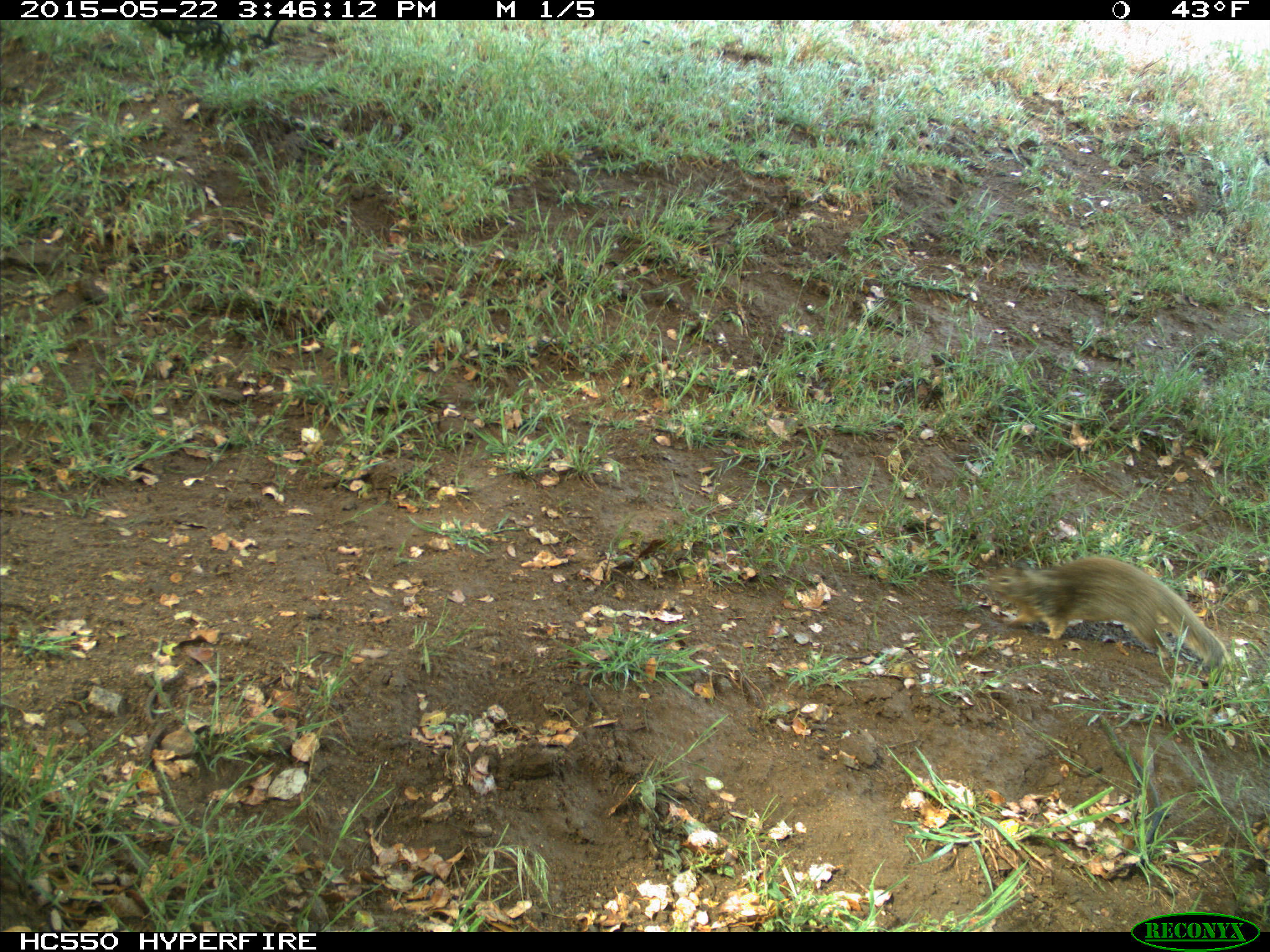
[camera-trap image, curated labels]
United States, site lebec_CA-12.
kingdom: Animalia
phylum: Chordata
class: Mammalia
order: Rodentia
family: Sciuridae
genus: Otospermophilus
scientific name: Otospermophilus beecheyi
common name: california ground squirrel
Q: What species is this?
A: Otospermophilus beecheyi (california ground squirrel).